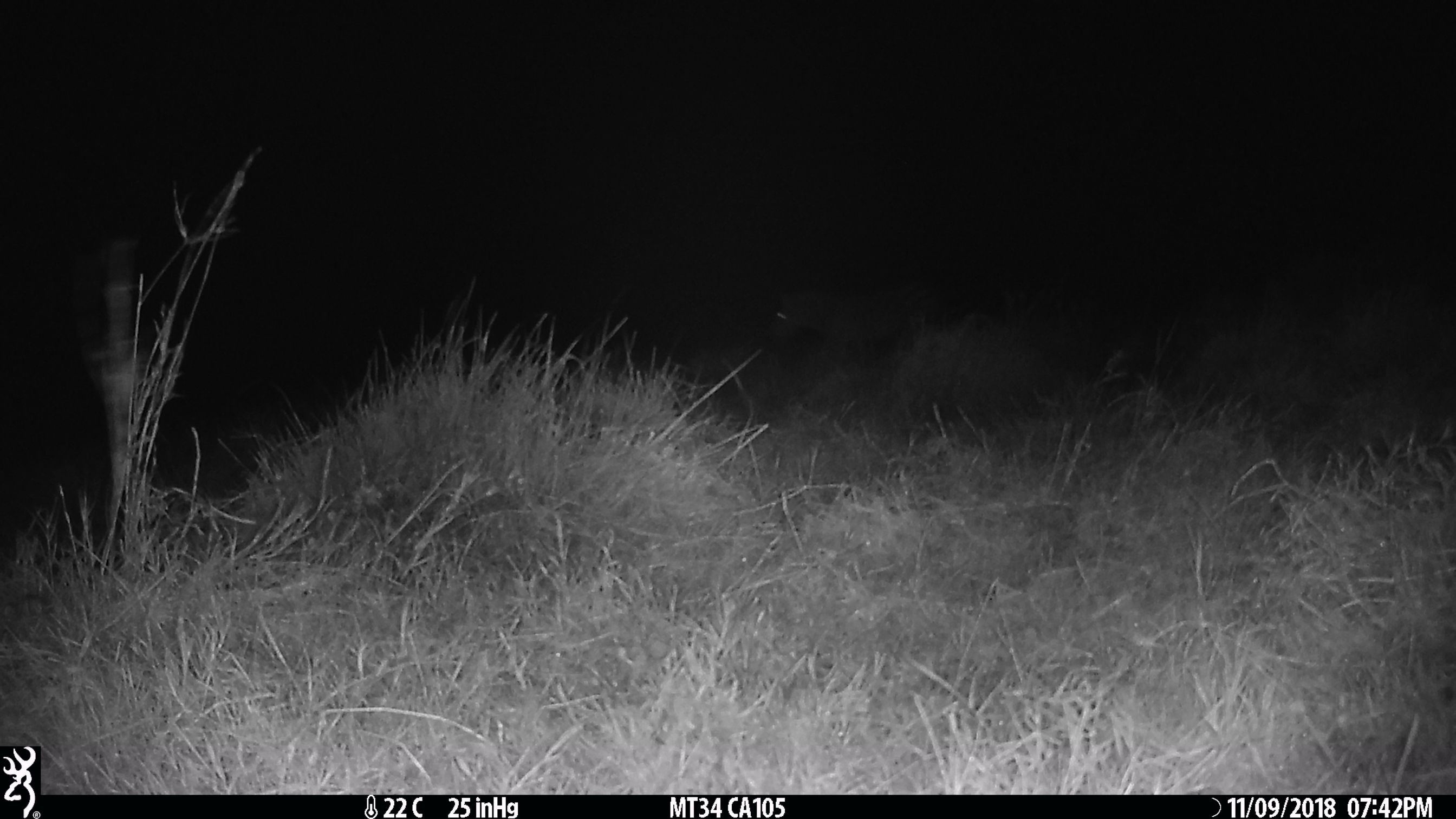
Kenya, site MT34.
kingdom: Animalia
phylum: Chordata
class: Mammalia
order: Perissodactyla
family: Equidae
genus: Equus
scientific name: Equus quagga burchellii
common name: burchell's zebra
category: zebra